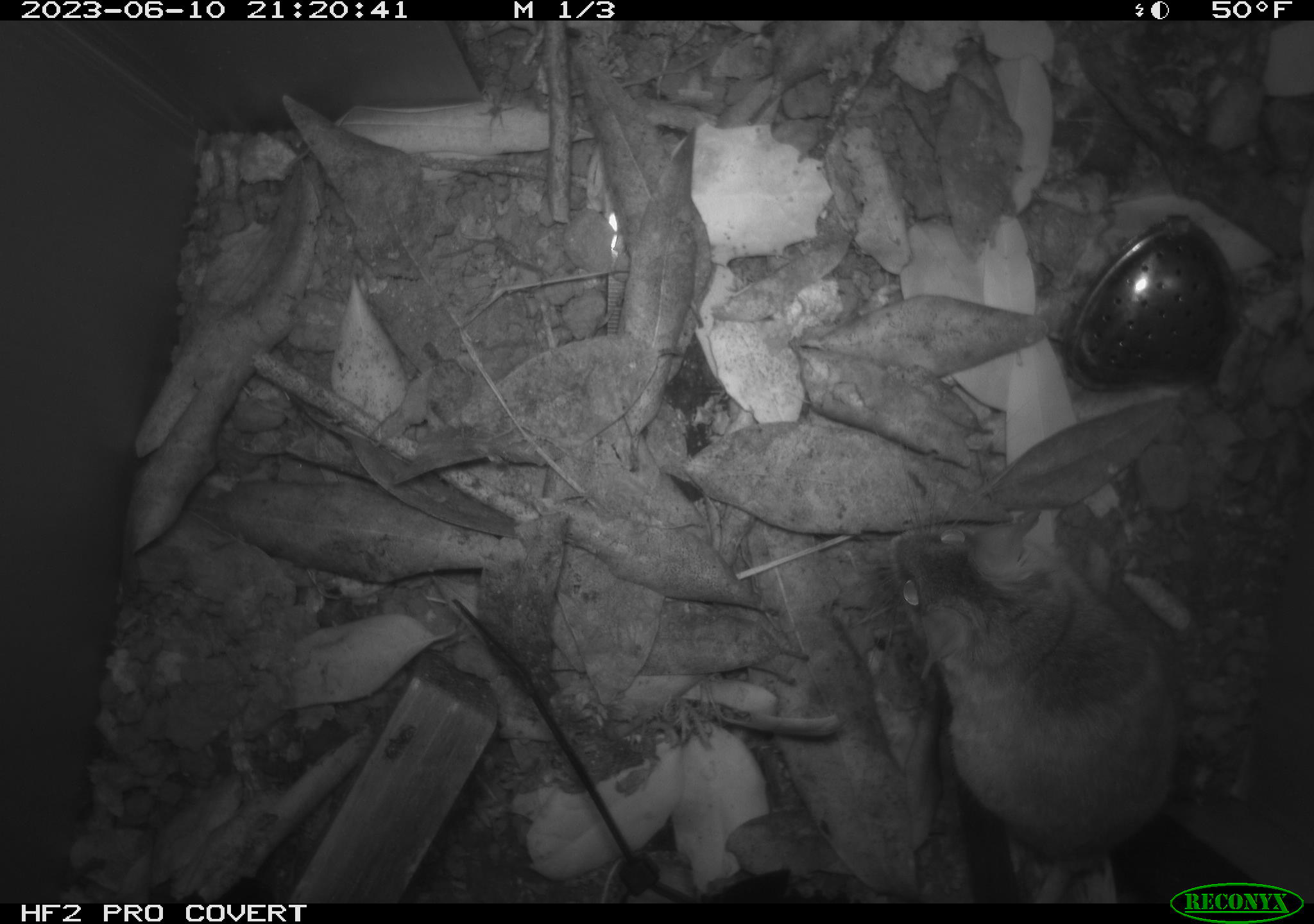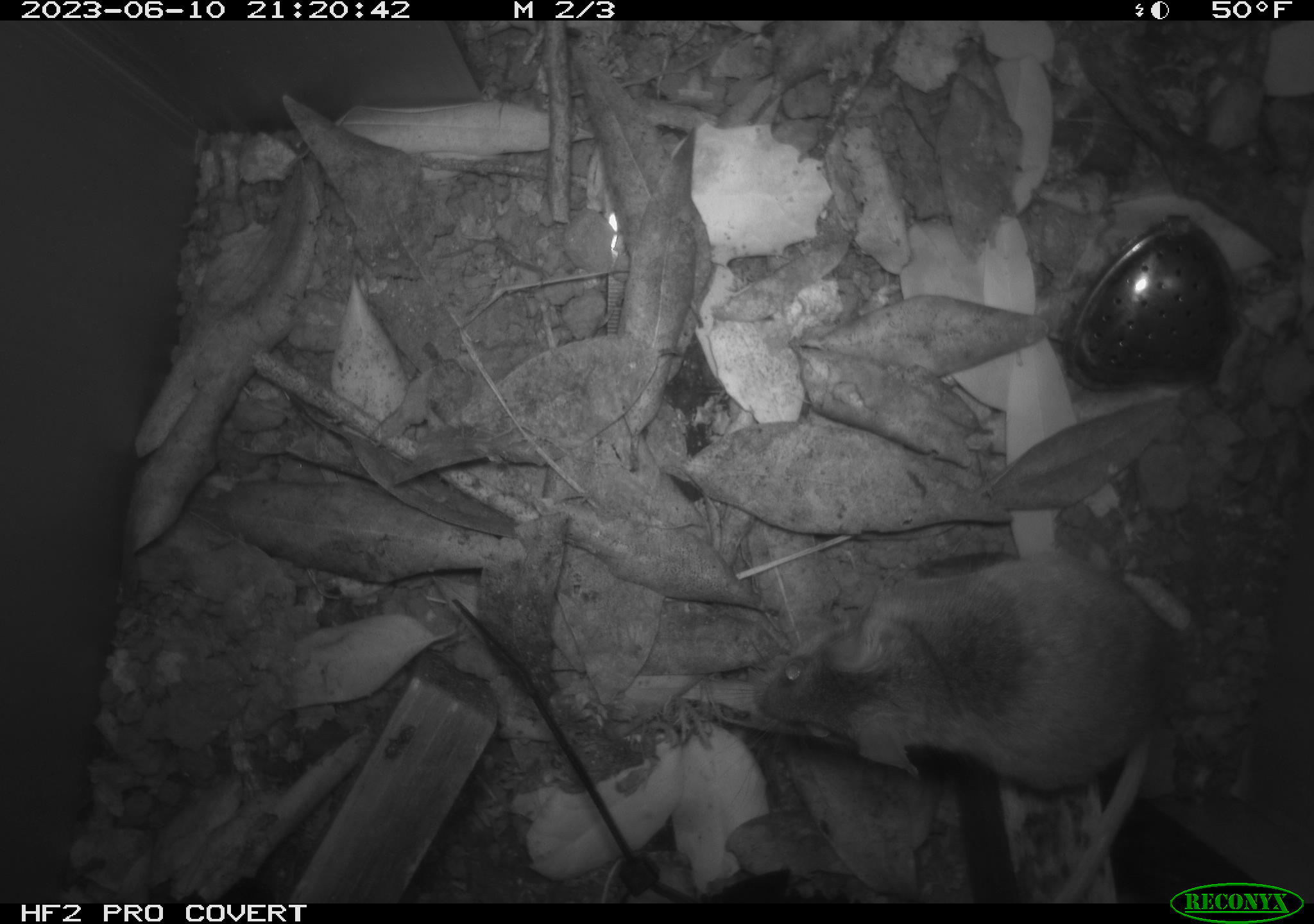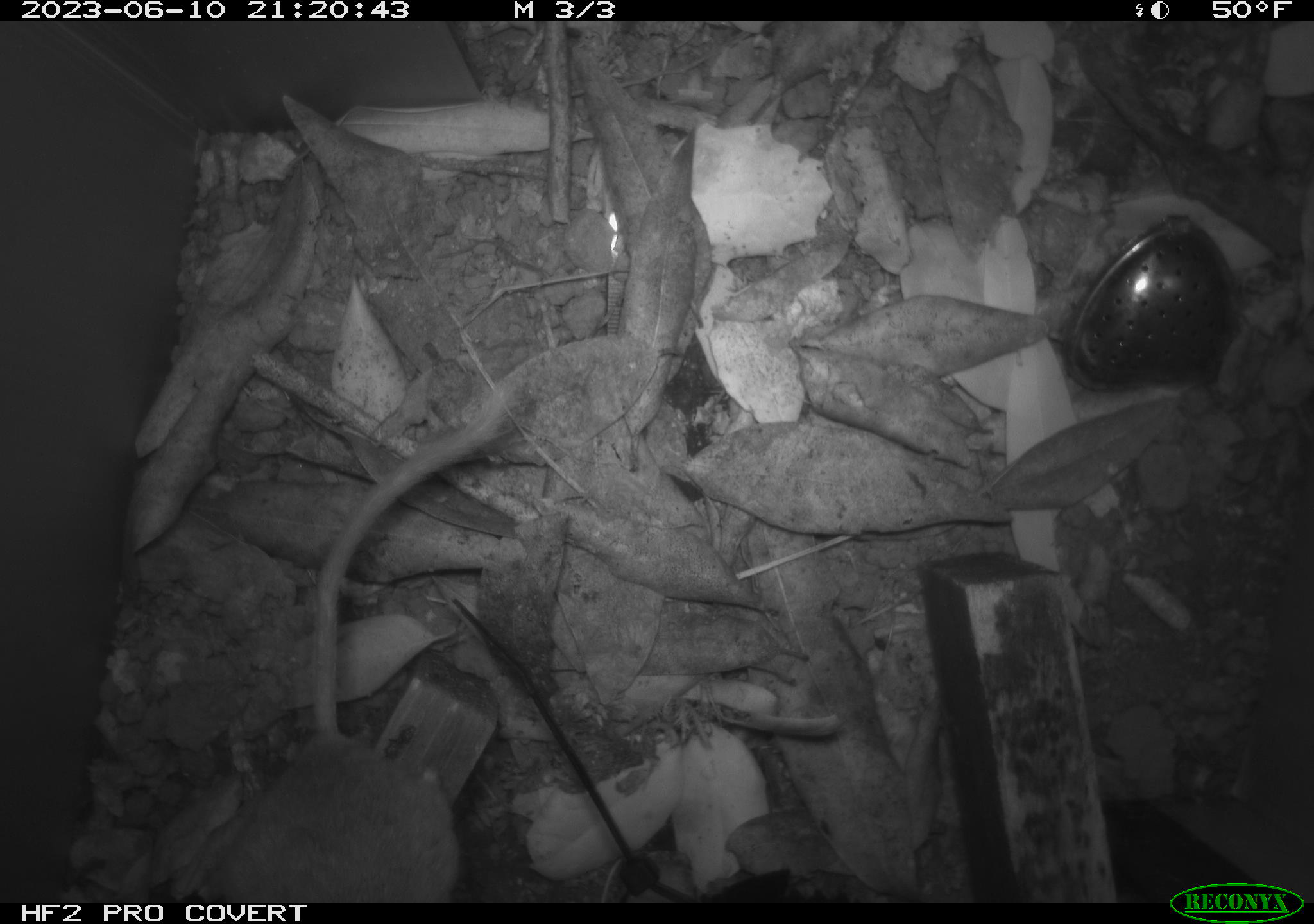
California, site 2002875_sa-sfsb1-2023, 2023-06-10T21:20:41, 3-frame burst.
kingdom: Animalia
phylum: Chordata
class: Mammalia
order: Rodentia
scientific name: Rodentia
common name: mouse species